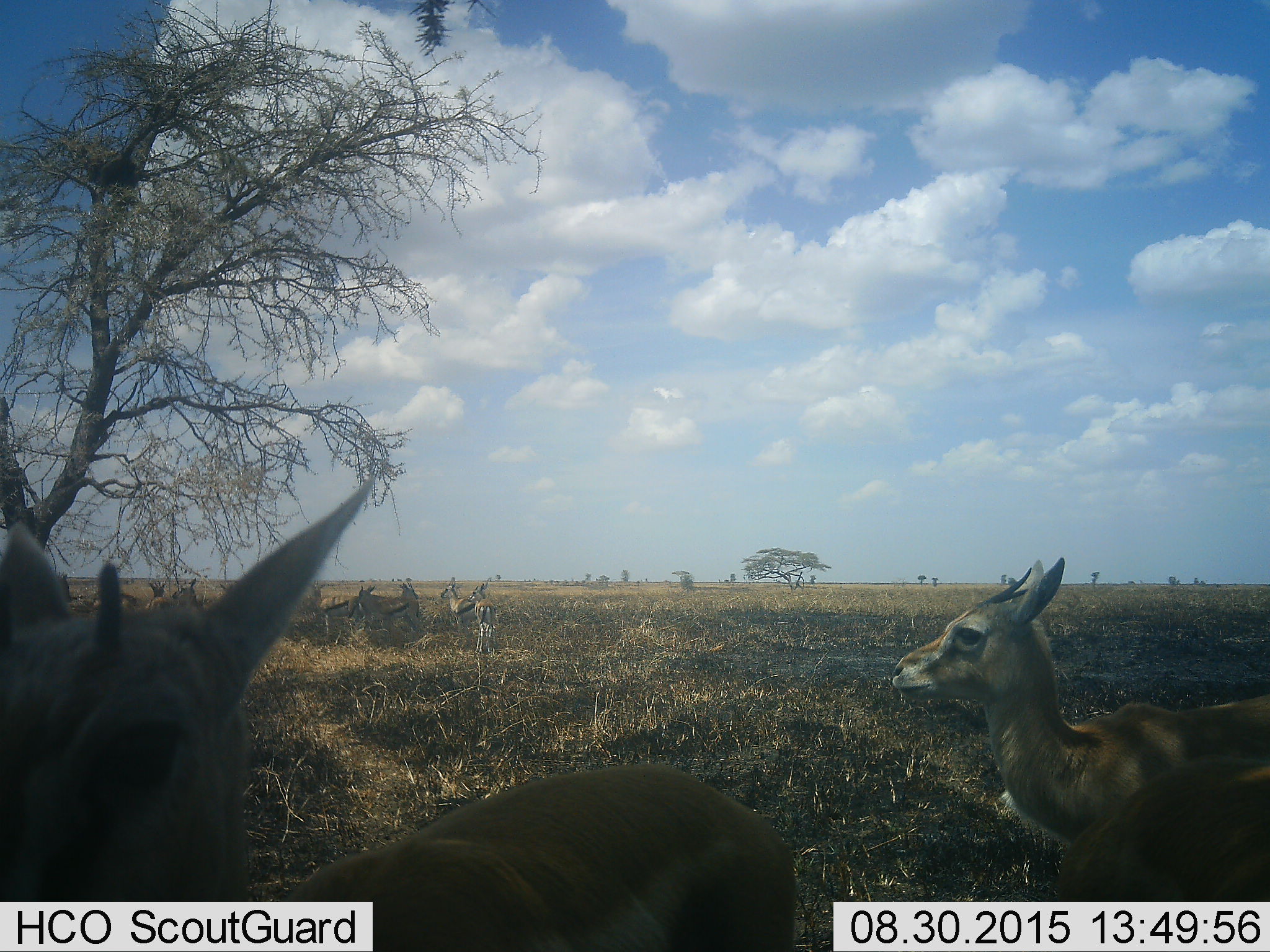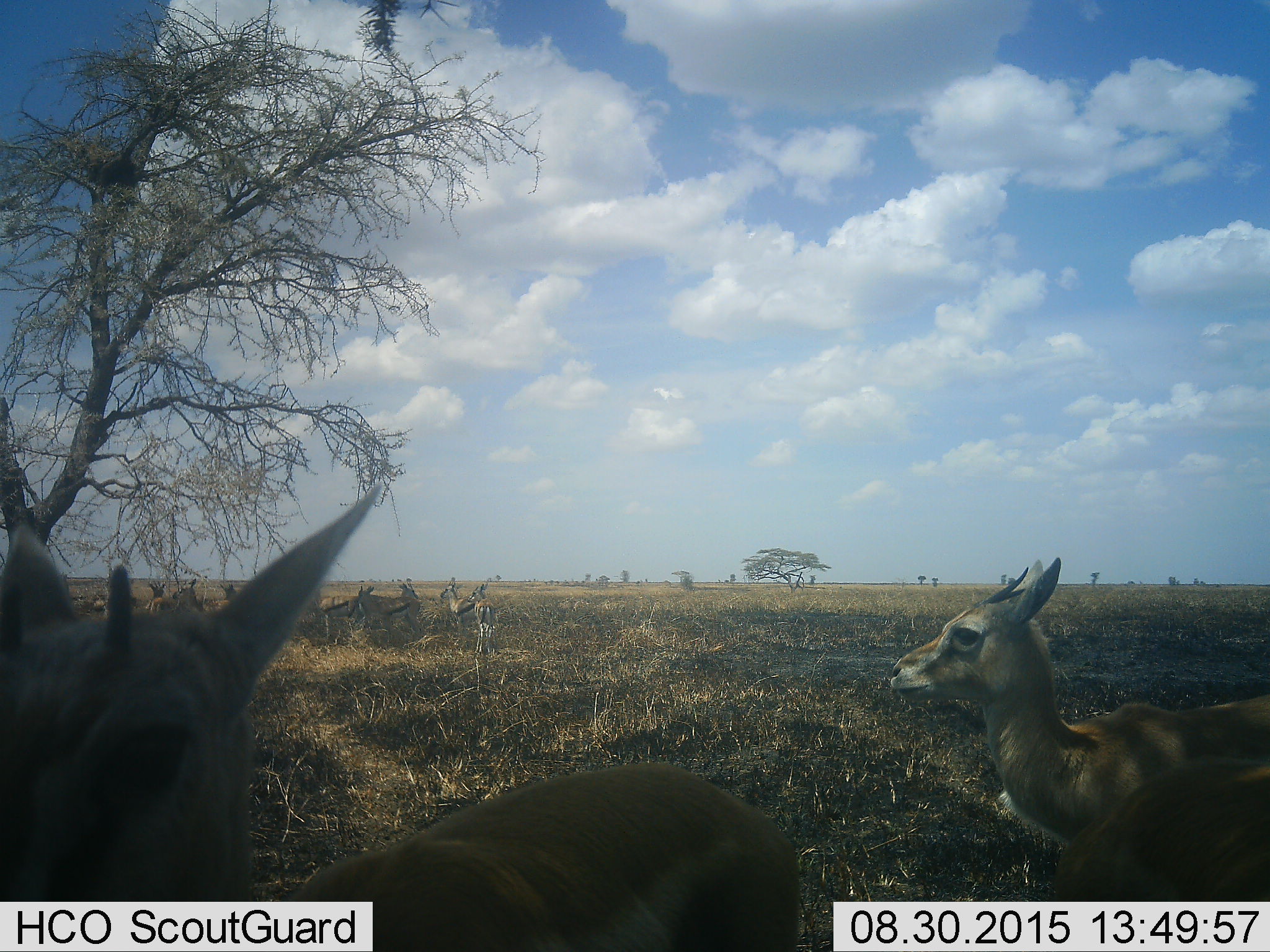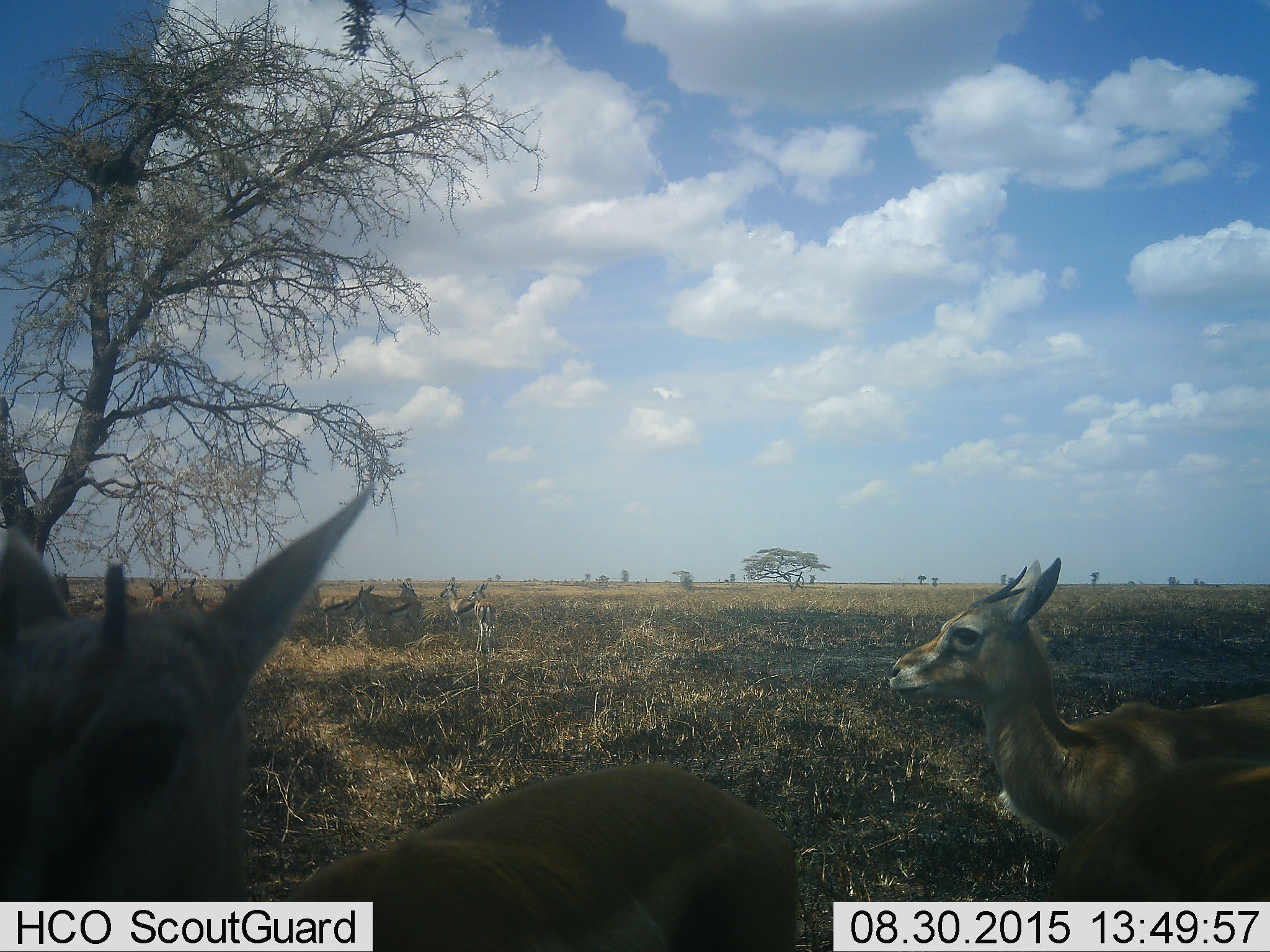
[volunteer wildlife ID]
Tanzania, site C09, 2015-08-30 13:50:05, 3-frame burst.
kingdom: Animalia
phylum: Chordata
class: Mammalia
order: Artiodactyla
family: Bovidae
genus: Eudorcas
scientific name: Eudorcas thomsonii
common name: thomson's gazelle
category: gazellethomsons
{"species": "gazellethomsons (thomson's gazelle) (Eudorcas thomsonii)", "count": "11-50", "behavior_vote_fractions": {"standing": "92%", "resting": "54%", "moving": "15%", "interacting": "15%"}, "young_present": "31%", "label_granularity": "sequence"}